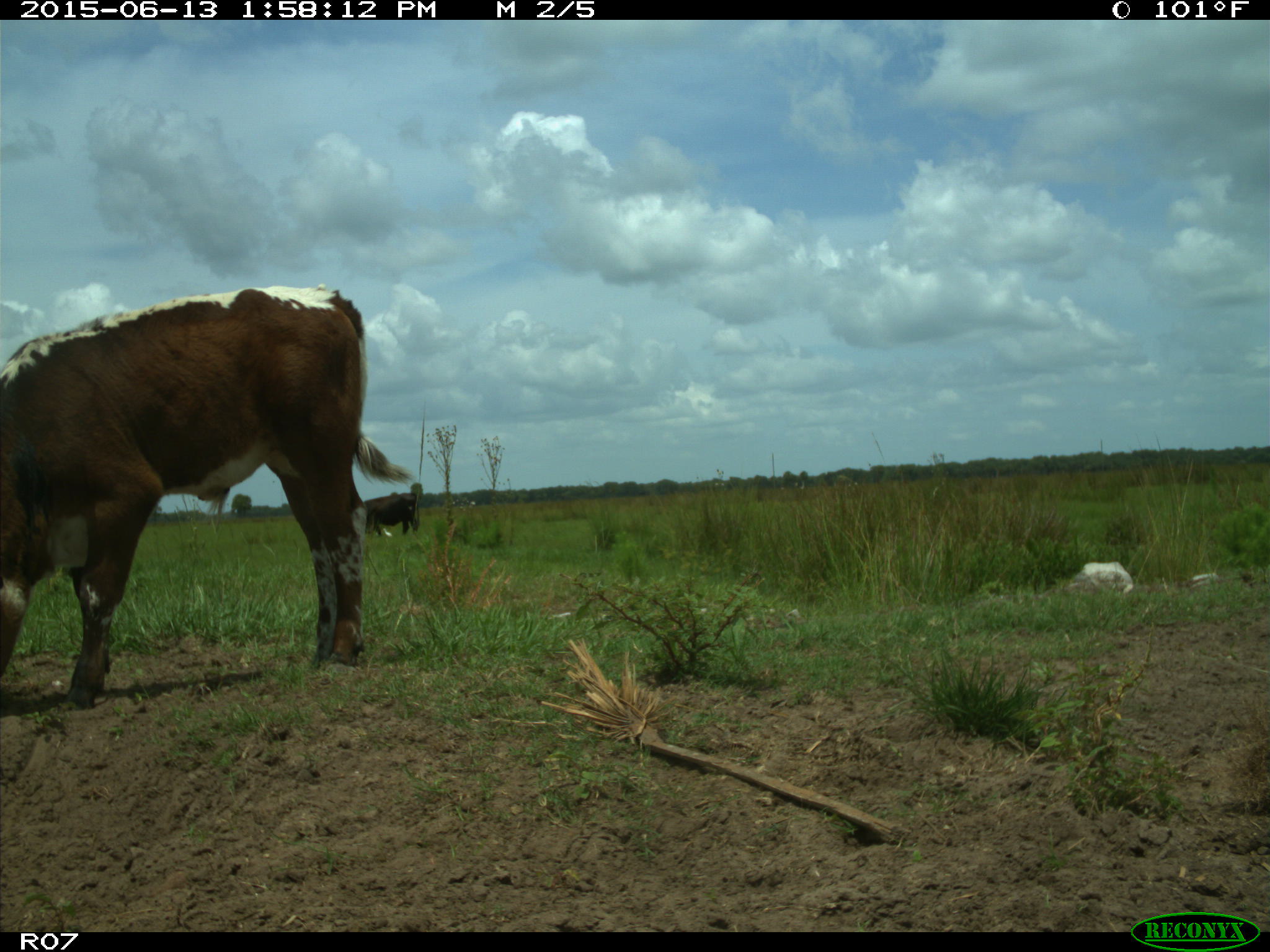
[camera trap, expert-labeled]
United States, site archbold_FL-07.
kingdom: Animalia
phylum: Chordata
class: Mammalia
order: Artiodactyla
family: Bovidae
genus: Bos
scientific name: Bos taurus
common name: domestic cow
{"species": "Bos taurus (domestic cow)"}